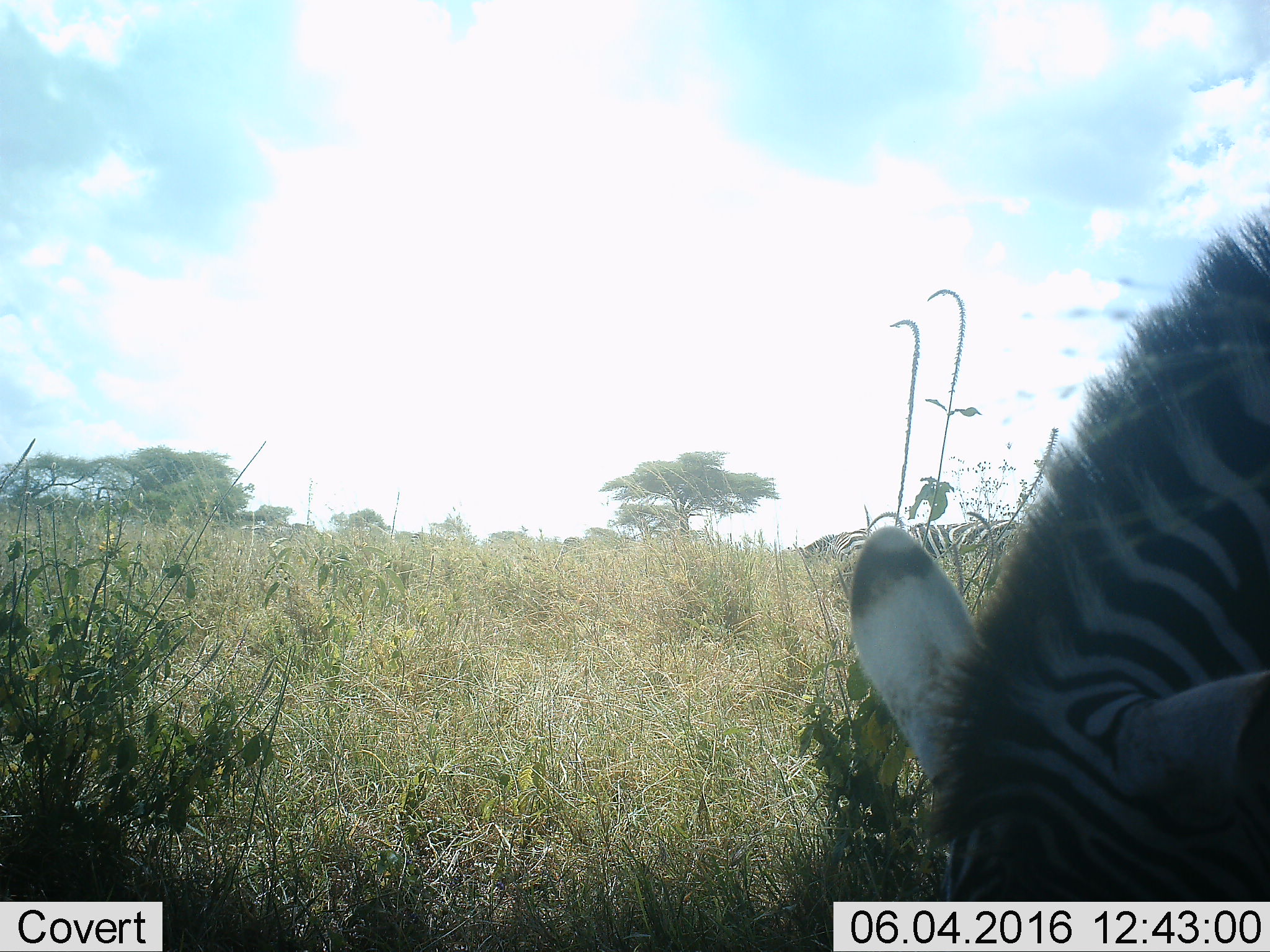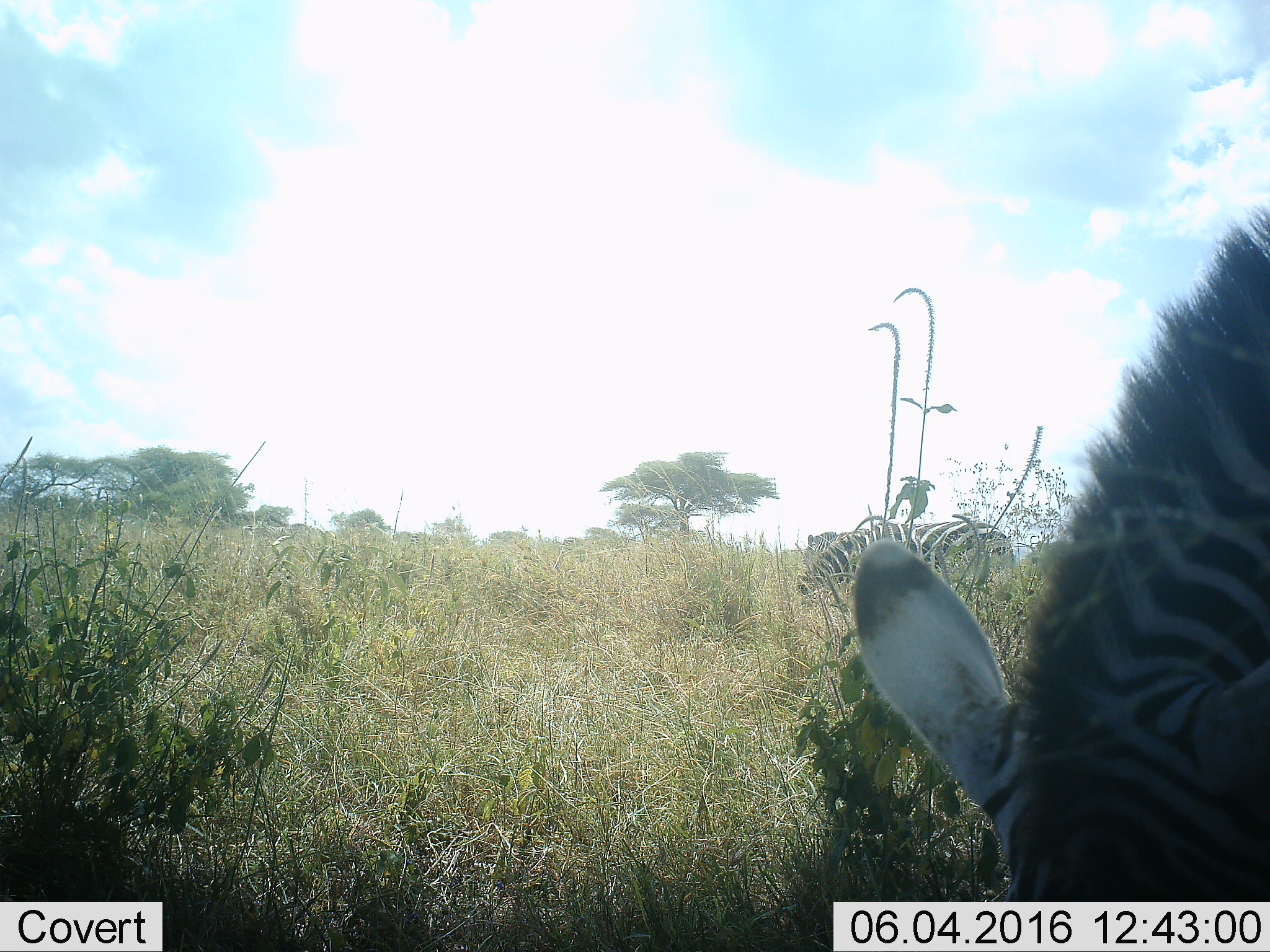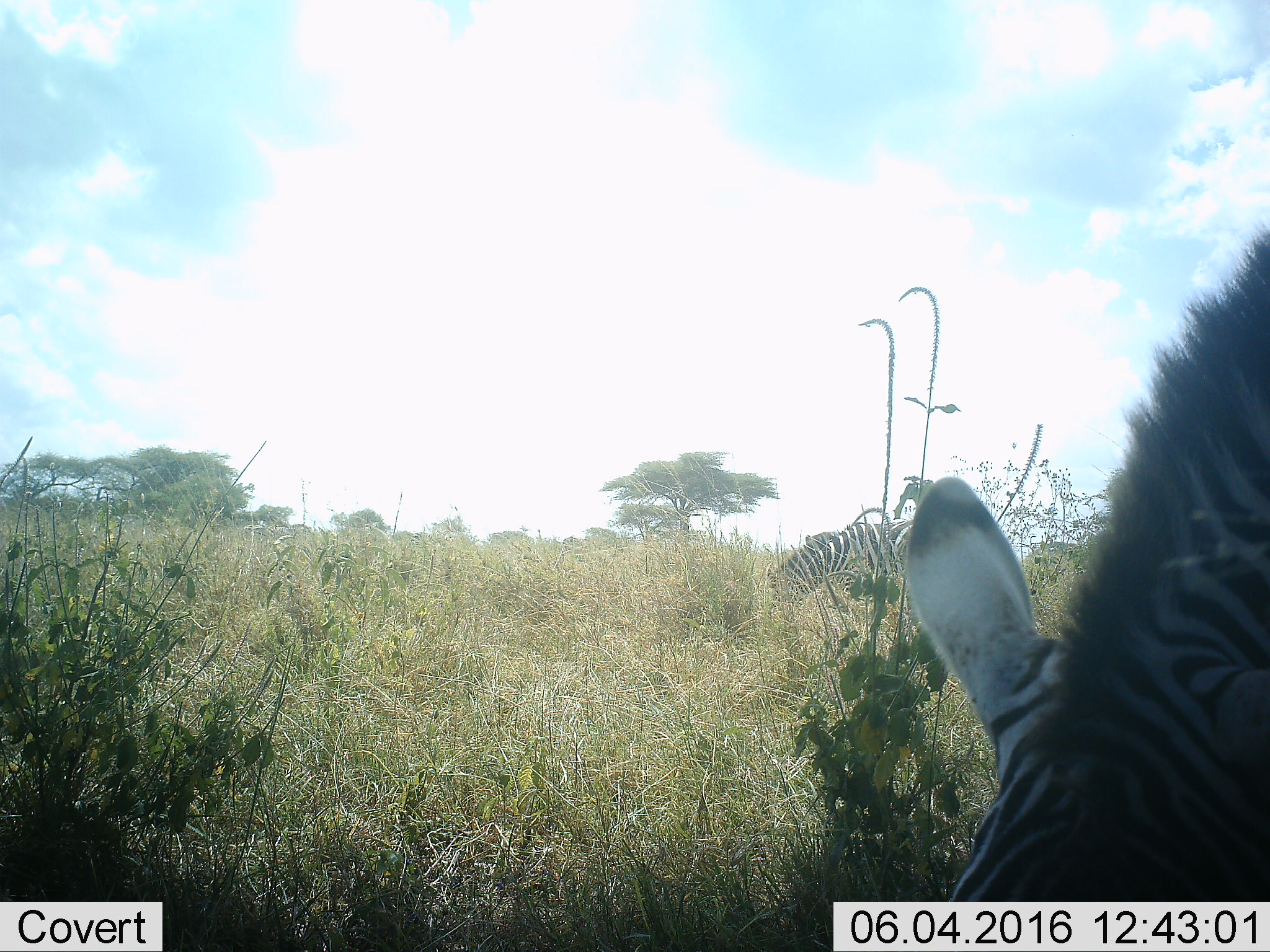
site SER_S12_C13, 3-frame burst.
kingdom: Animalia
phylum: Chordata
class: Mammalia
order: Perissodactyla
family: Equidae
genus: Equus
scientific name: Equus quagga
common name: plains zebra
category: zebraplains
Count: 4.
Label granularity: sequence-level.